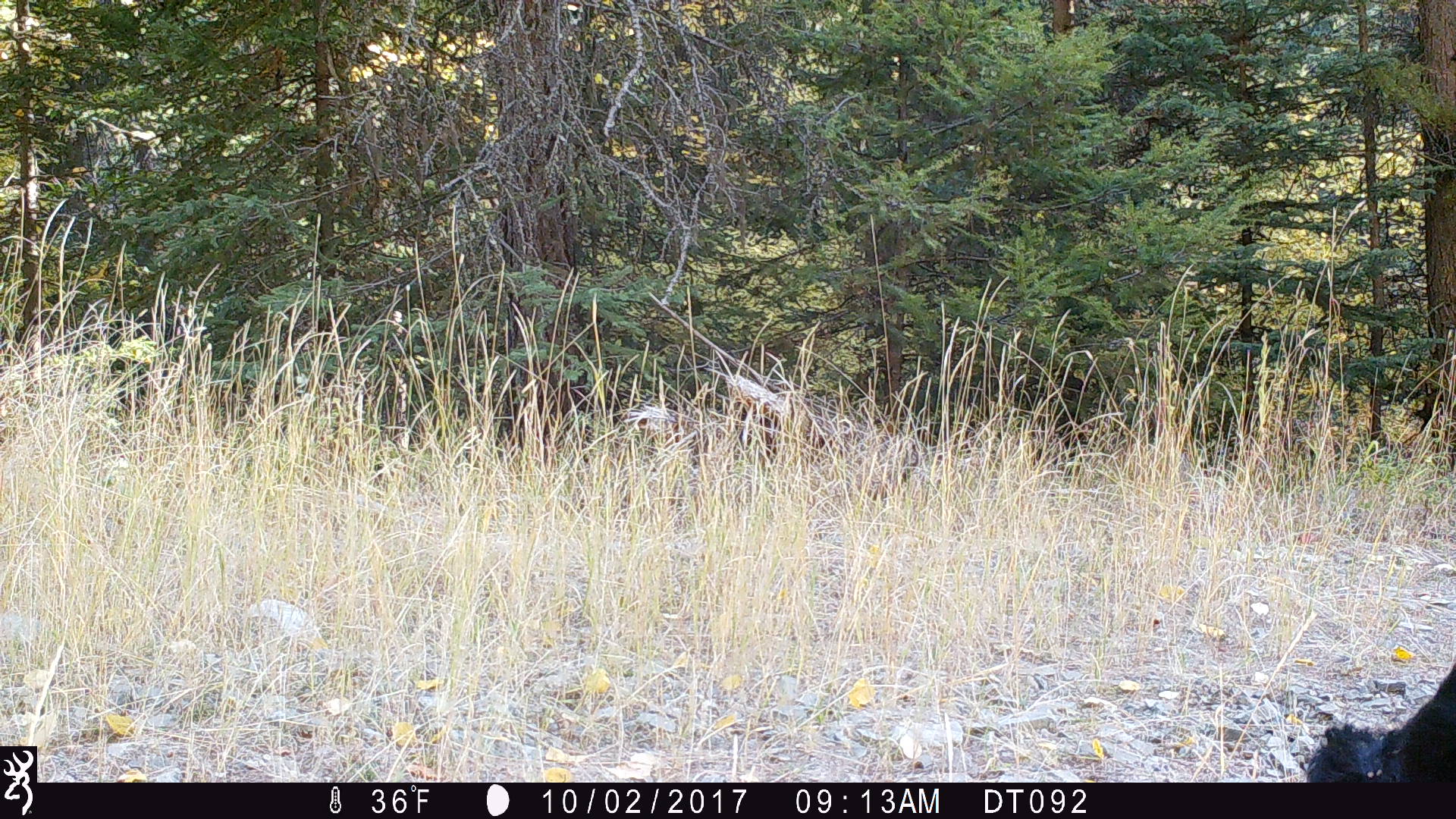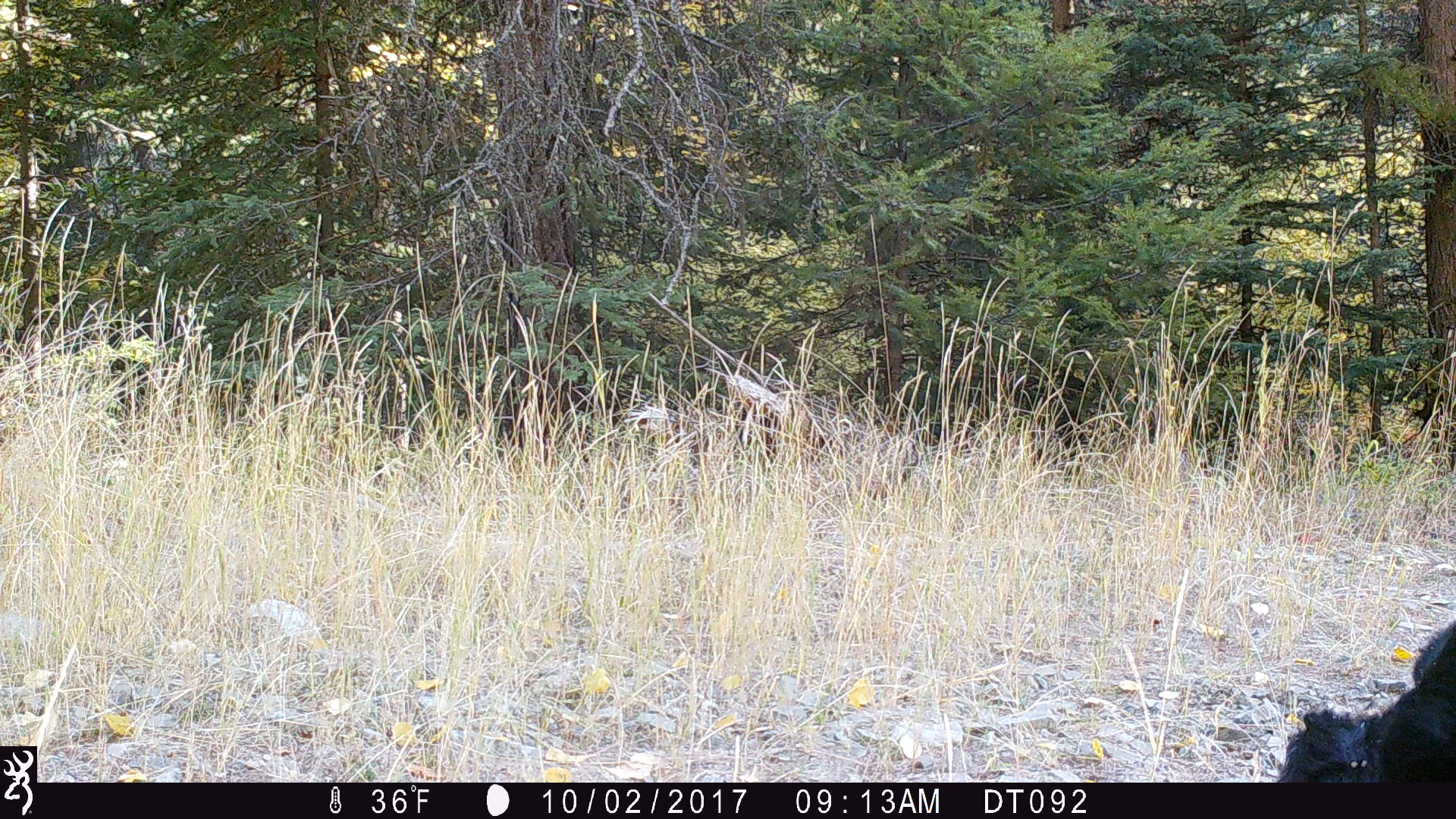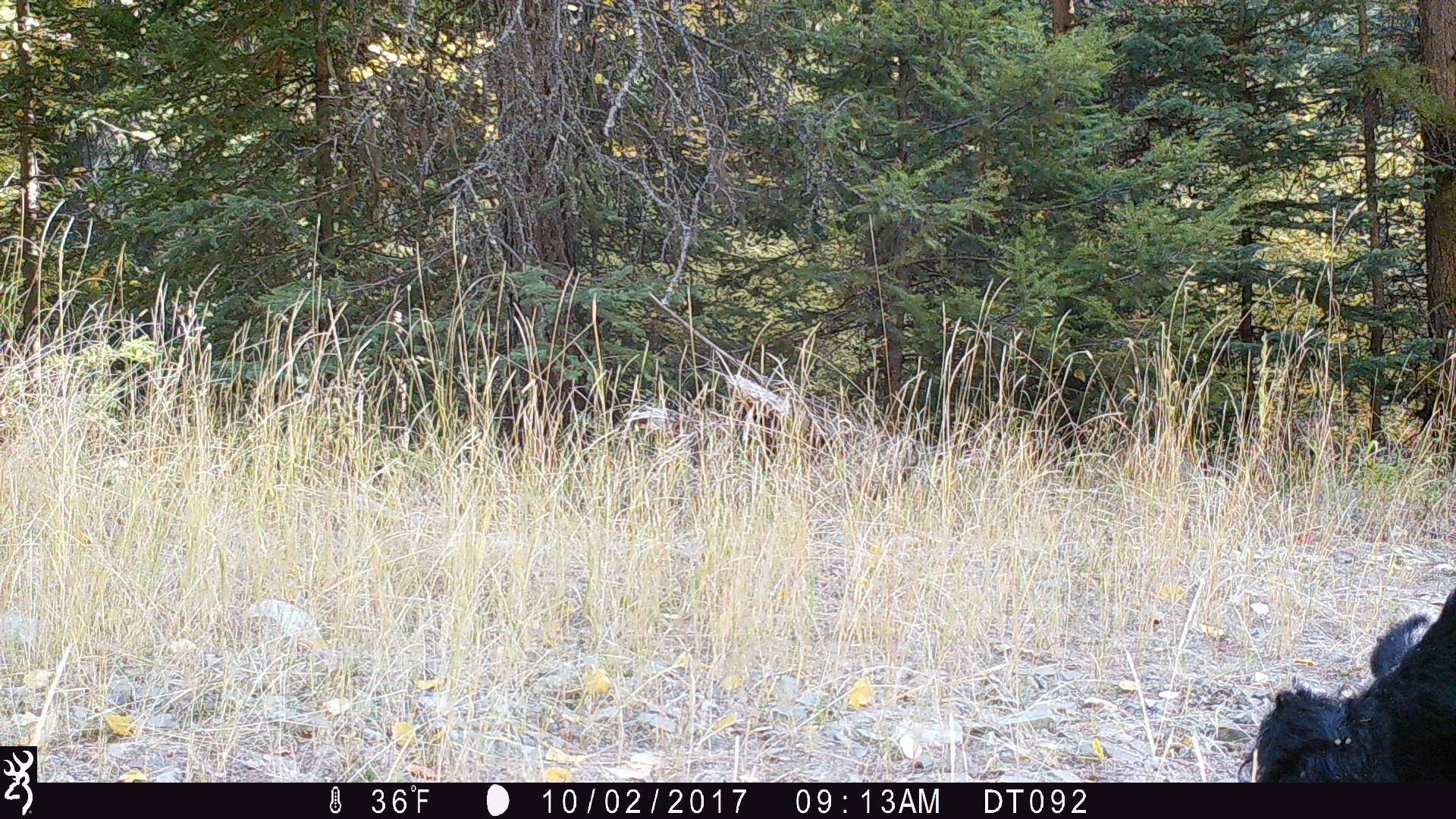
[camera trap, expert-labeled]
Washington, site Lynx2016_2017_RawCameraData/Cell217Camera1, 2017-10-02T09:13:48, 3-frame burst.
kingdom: Animalia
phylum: Chordata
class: Mammalia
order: Artiodactyla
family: Bovidae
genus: Bos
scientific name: Bos taurus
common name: domestic cattle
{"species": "domestic cattle (Bos taurus)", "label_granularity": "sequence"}